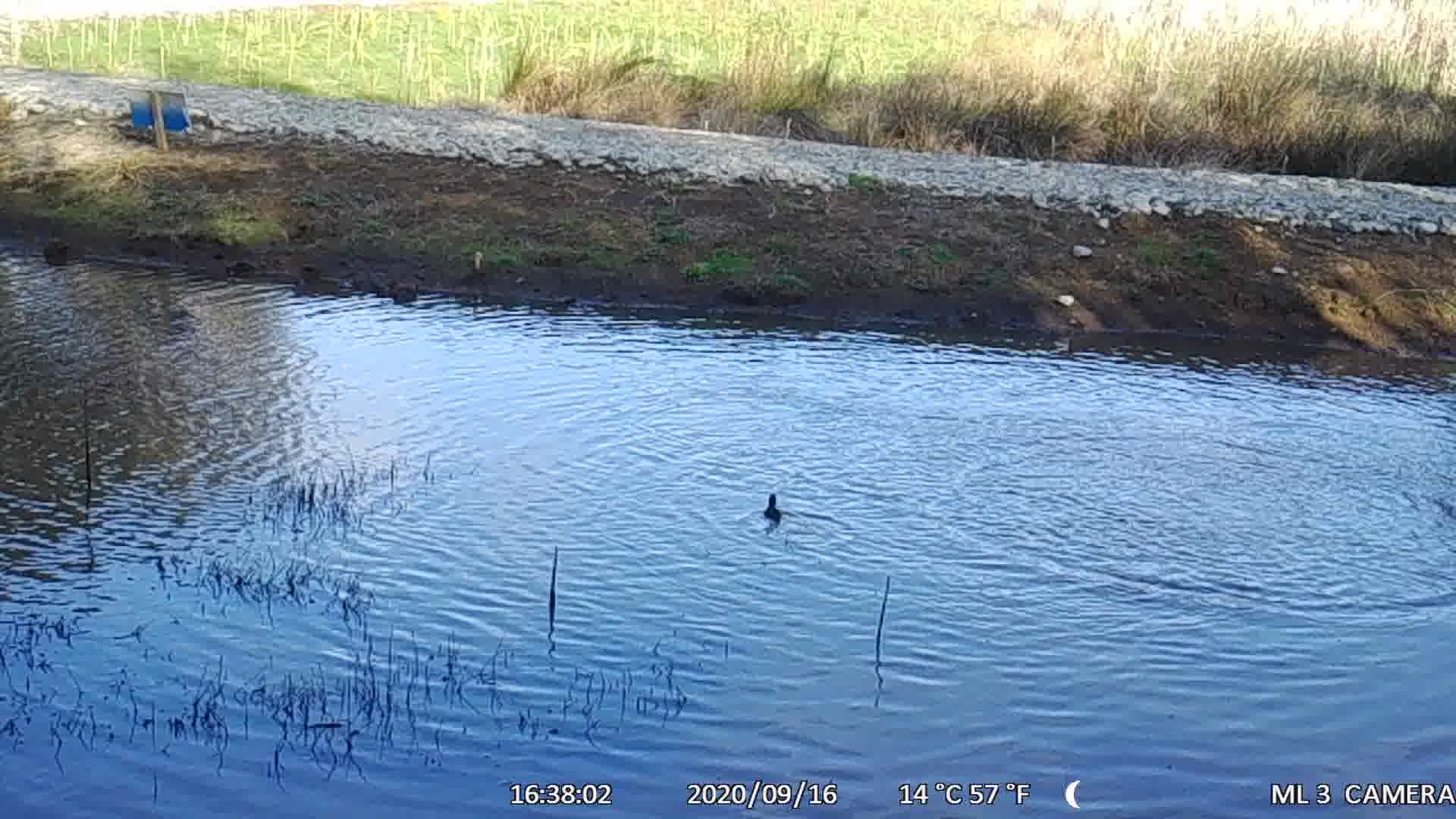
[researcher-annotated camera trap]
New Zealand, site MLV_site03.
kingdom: Animalia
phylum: Chordata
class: Aves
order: Anseriformes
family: Anatidae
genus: Anas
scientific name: Anas chlorotis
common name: brown teal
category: pateke